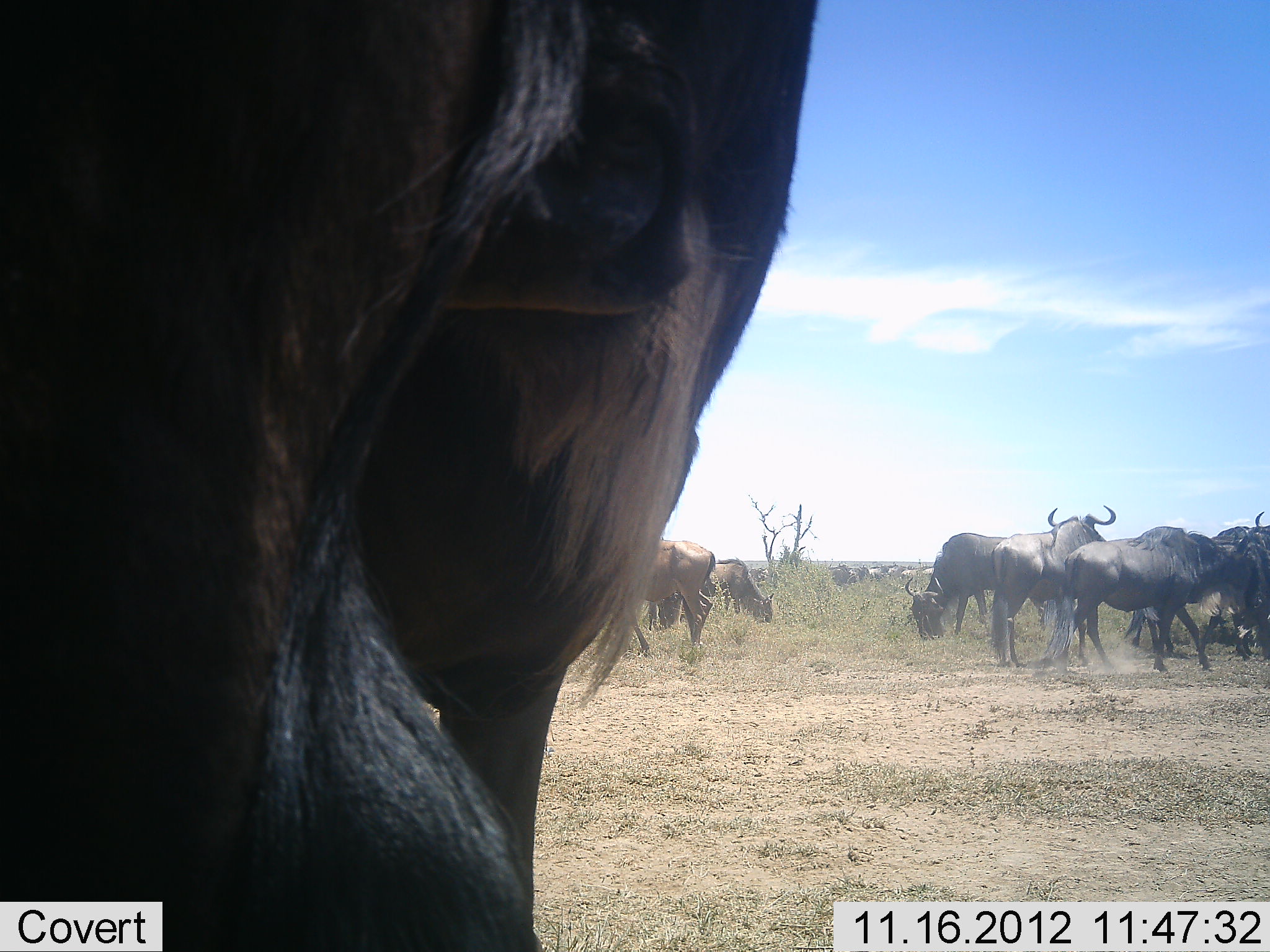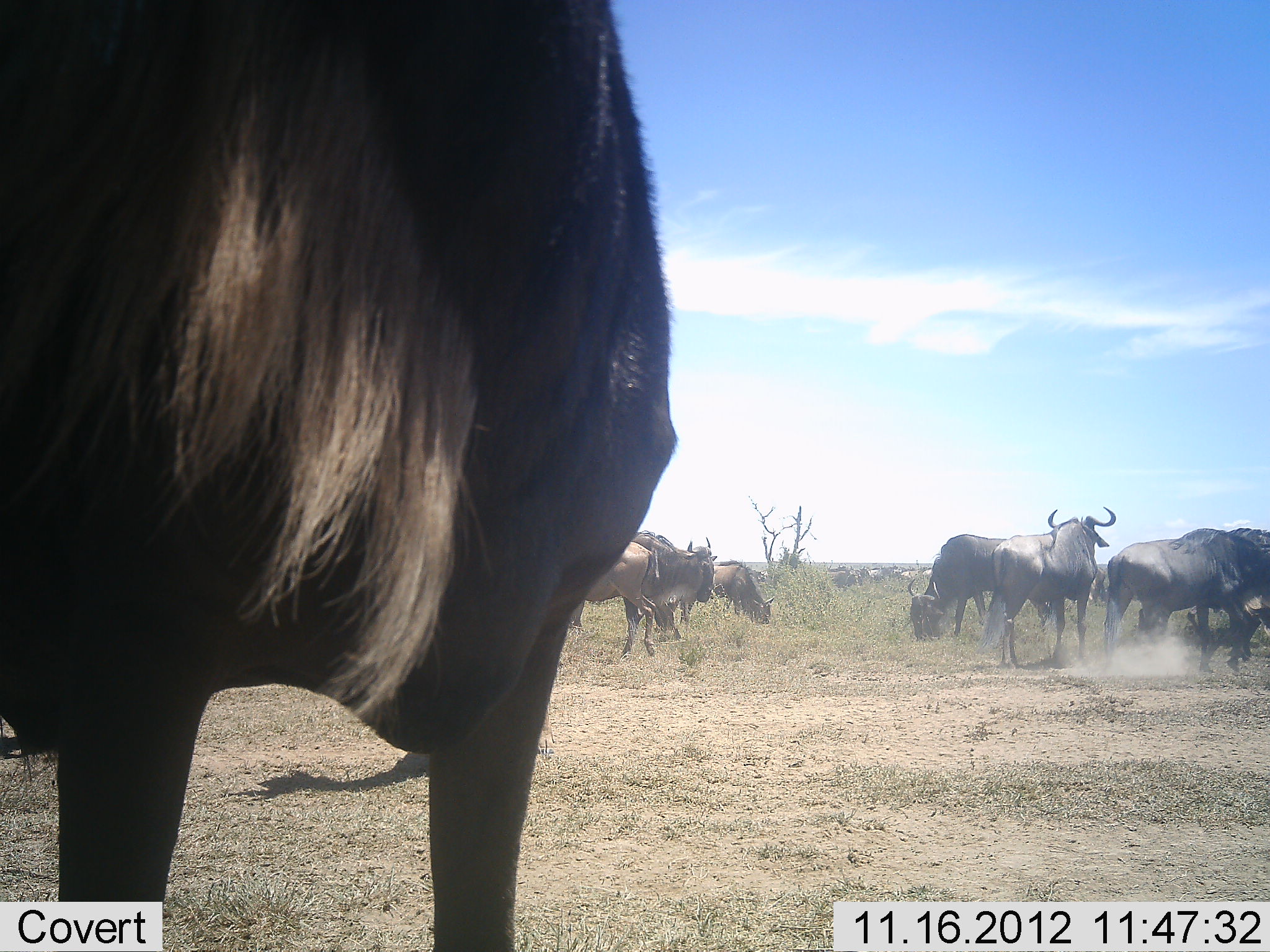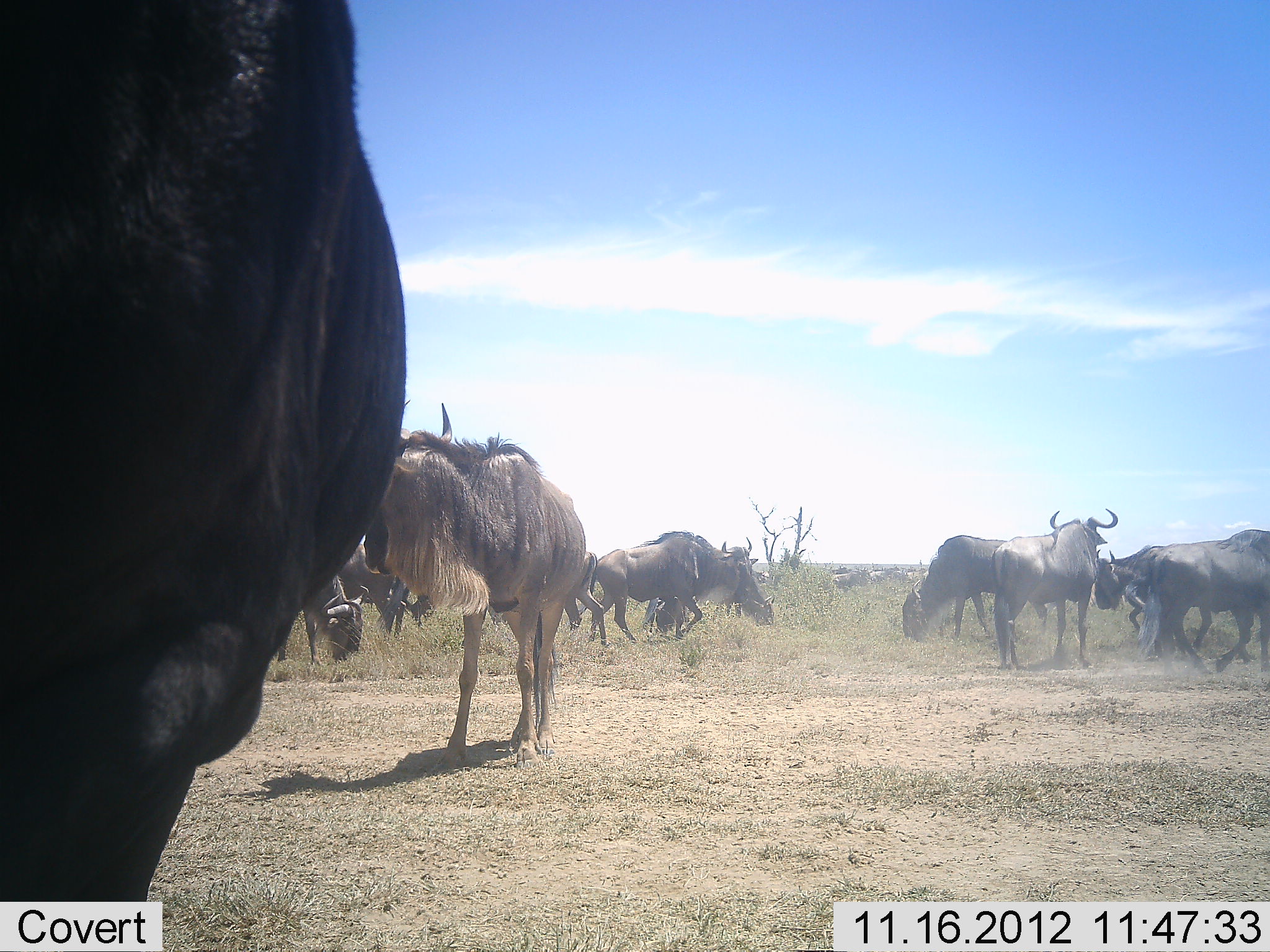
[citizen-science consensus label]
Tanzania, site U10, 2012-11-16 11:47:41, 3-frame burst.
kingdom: Animalia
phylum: Chordata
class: Mammalia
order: Artiodactyla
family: Bovidae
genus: Connochaetes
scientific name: Connochaetes taurinus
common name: blue wildebeest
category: wildebeest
Wildebeest (blue wildebeest) (Connochaetes taurinus), count 11-50. Behavior (volunteer vote fractions): standing 73%, resting 0%, moving 73%, interacting 45%. Young present (vote fraction): 9%. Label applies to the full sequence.